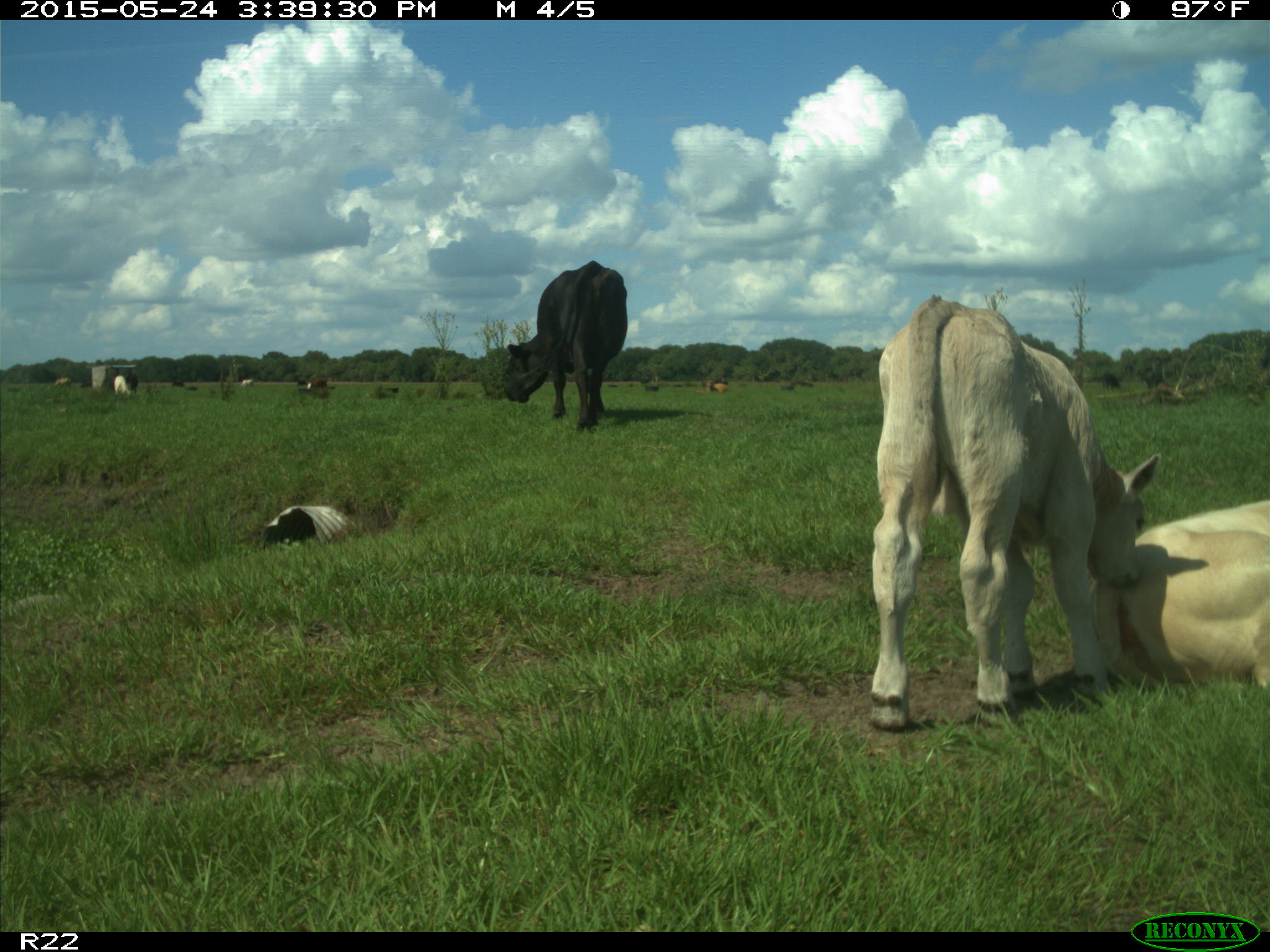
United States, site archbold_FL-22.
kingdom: Animalia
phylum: Chordata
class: Mammalia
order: Artiodactyla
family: Bovidae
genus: Bos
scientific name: Bos taurus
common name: domestic cow